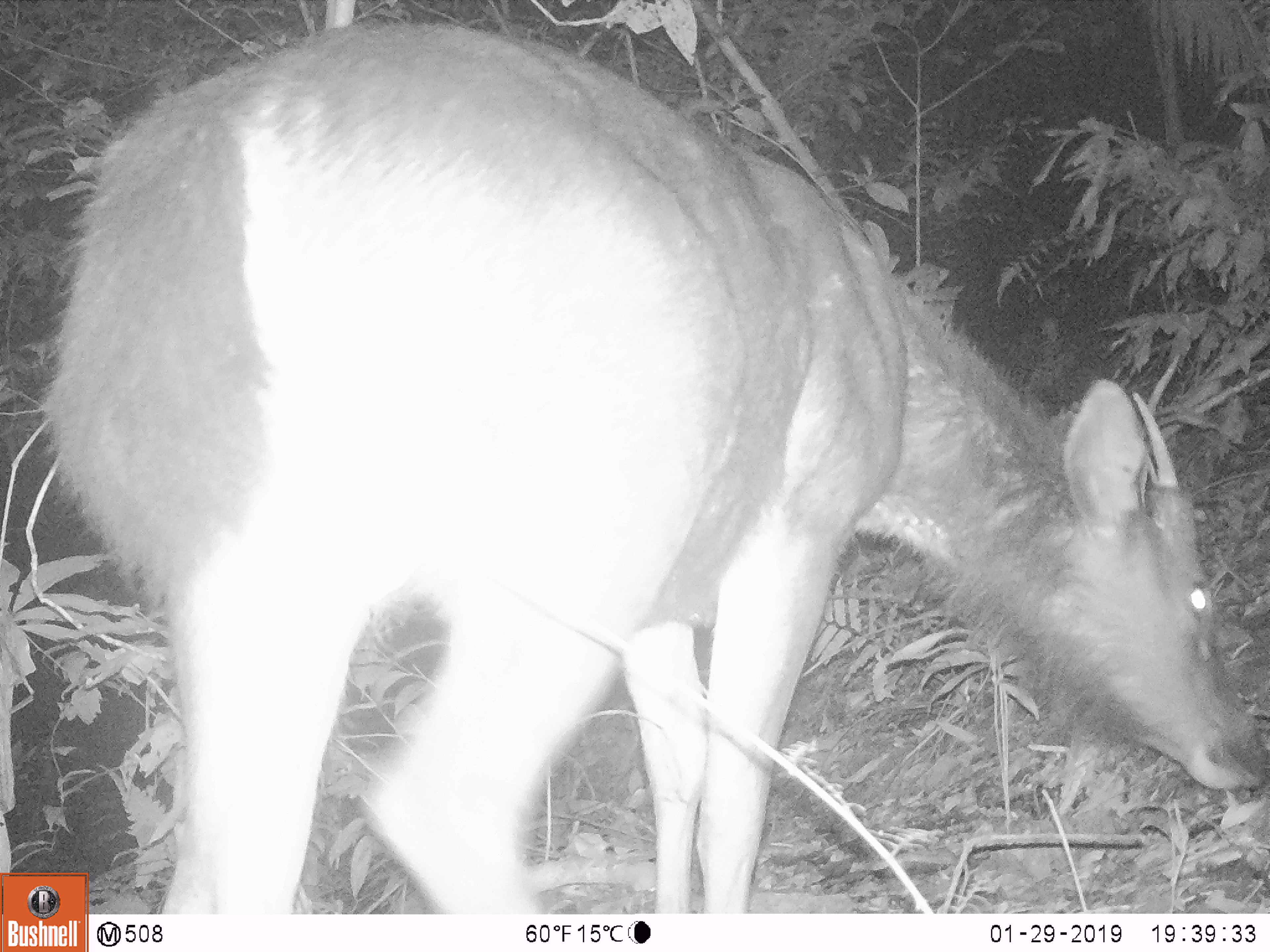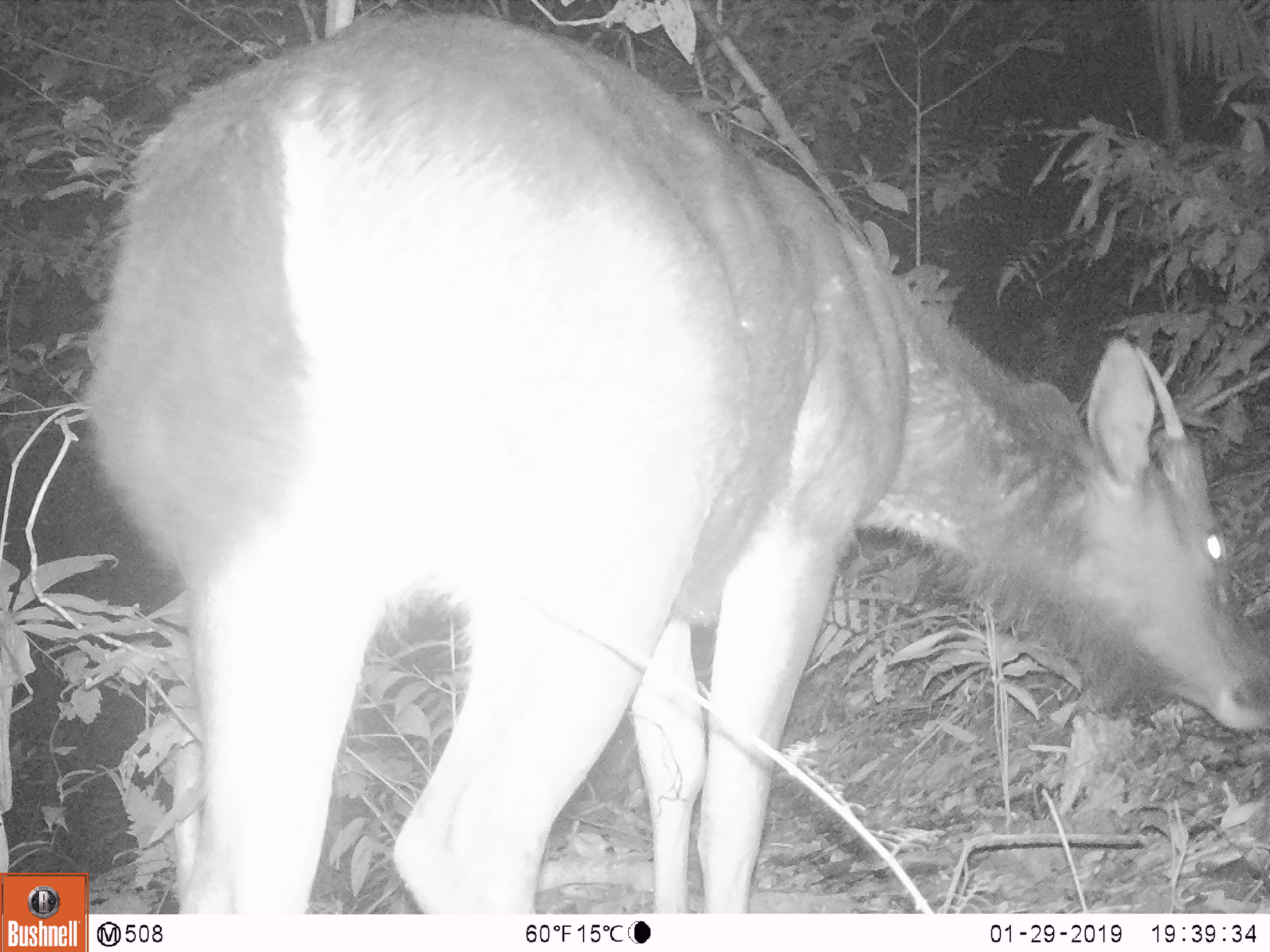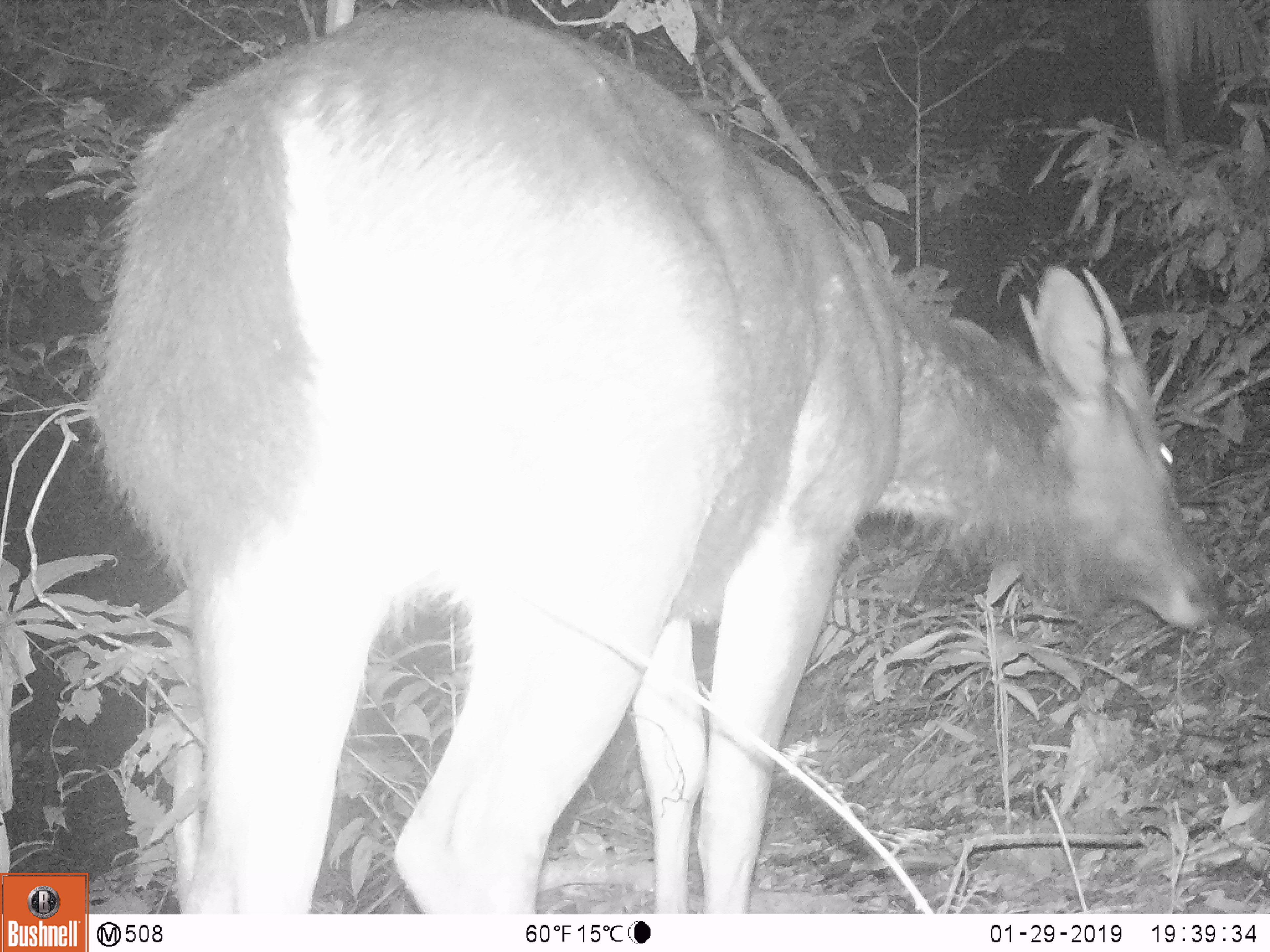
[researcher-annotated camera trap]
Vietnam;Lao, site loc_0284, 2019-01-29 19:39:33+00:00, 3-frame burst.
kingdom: Animalia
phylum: Chordata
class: Mammalia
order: Artiodactyla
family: Cervidae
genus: Rusa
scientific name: Rusa unicolor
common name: sambar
Sambar (Rusa unicolor). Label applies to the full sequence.